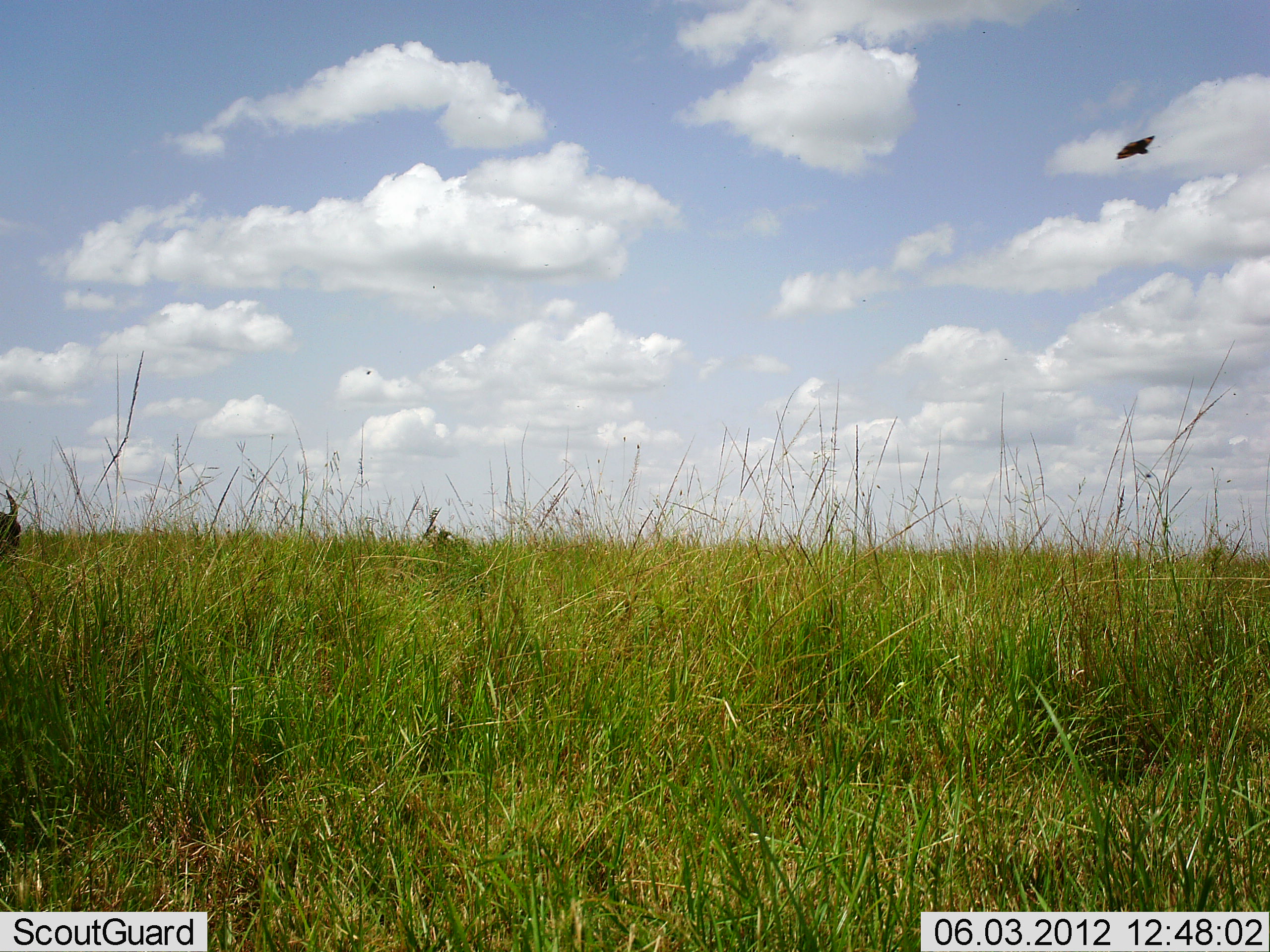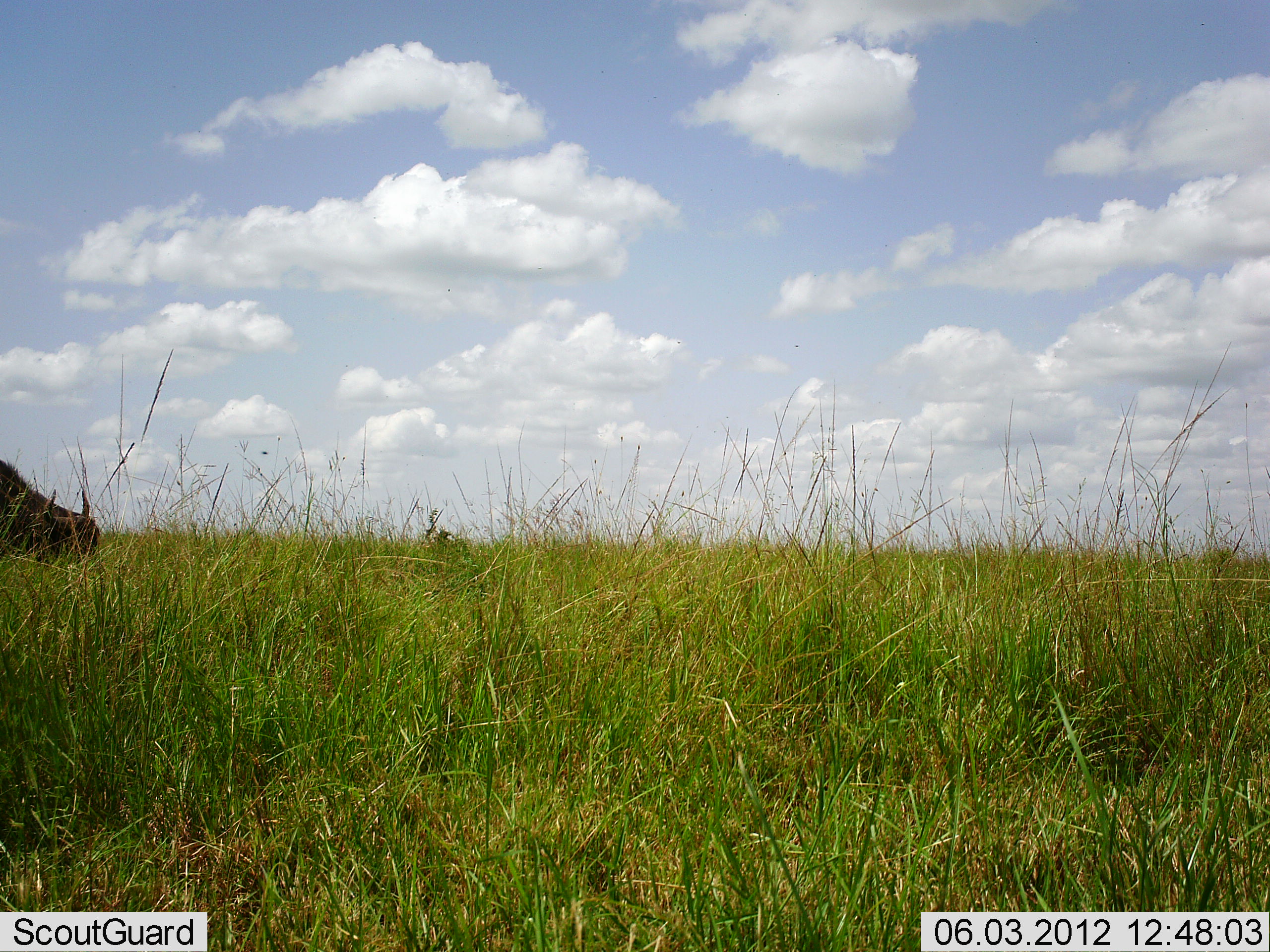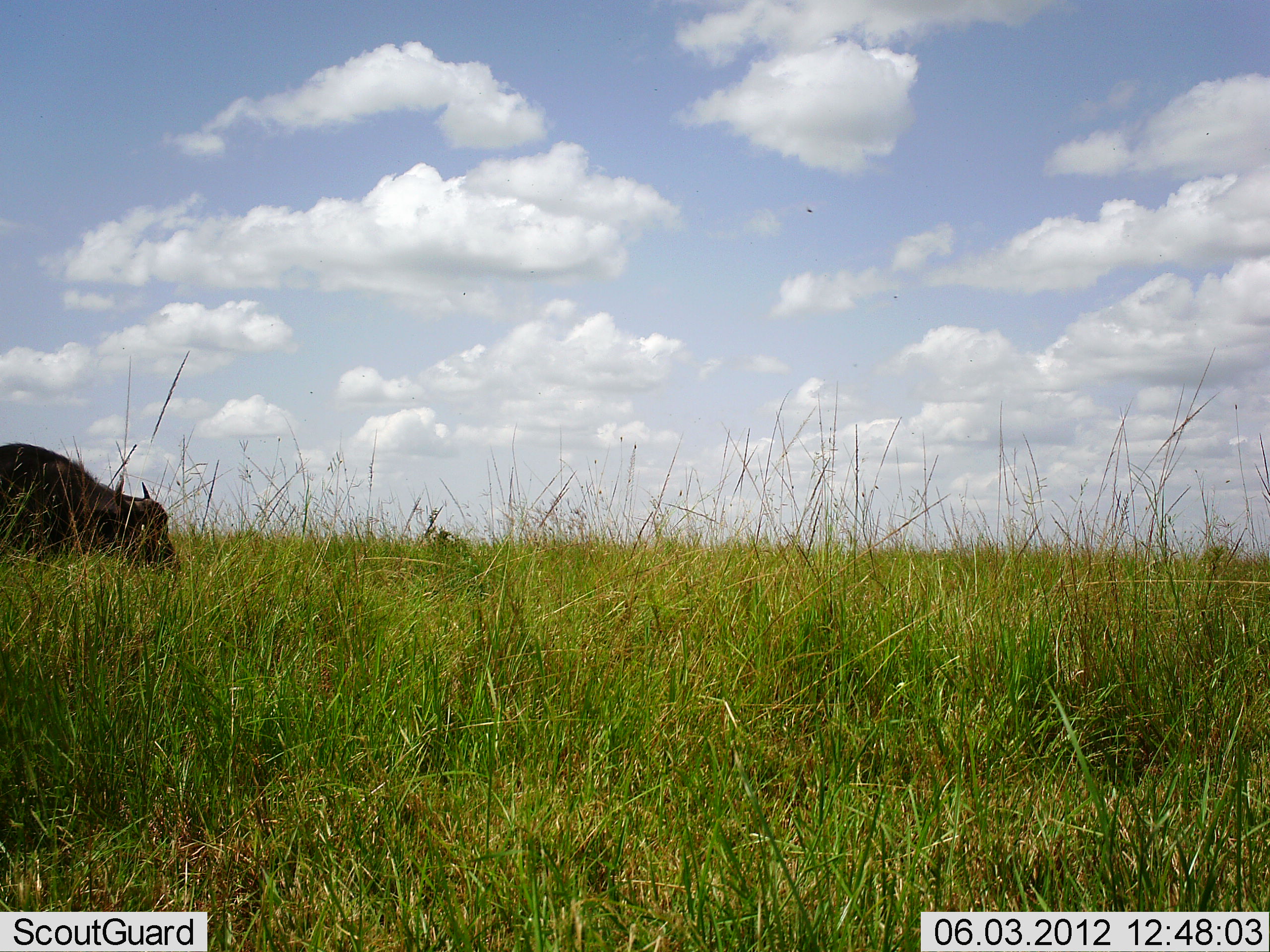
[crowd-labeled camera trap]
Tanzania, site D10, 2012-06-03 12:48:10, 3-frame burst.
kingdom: Animalia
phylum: Chordata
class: Mammalia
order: Artiodactyla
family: Bovidae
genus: Syncerus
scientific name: Syncerus caffer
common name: cape buffalo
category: buffalo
Buffalo (cape buffalo) (Syncerus caffer), count 1. Behavior (volunteer vote fractions): standing 0%, resting 0%, moving 100%, interacting 0%. Young present (vote fraction): 0%. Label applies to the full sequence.